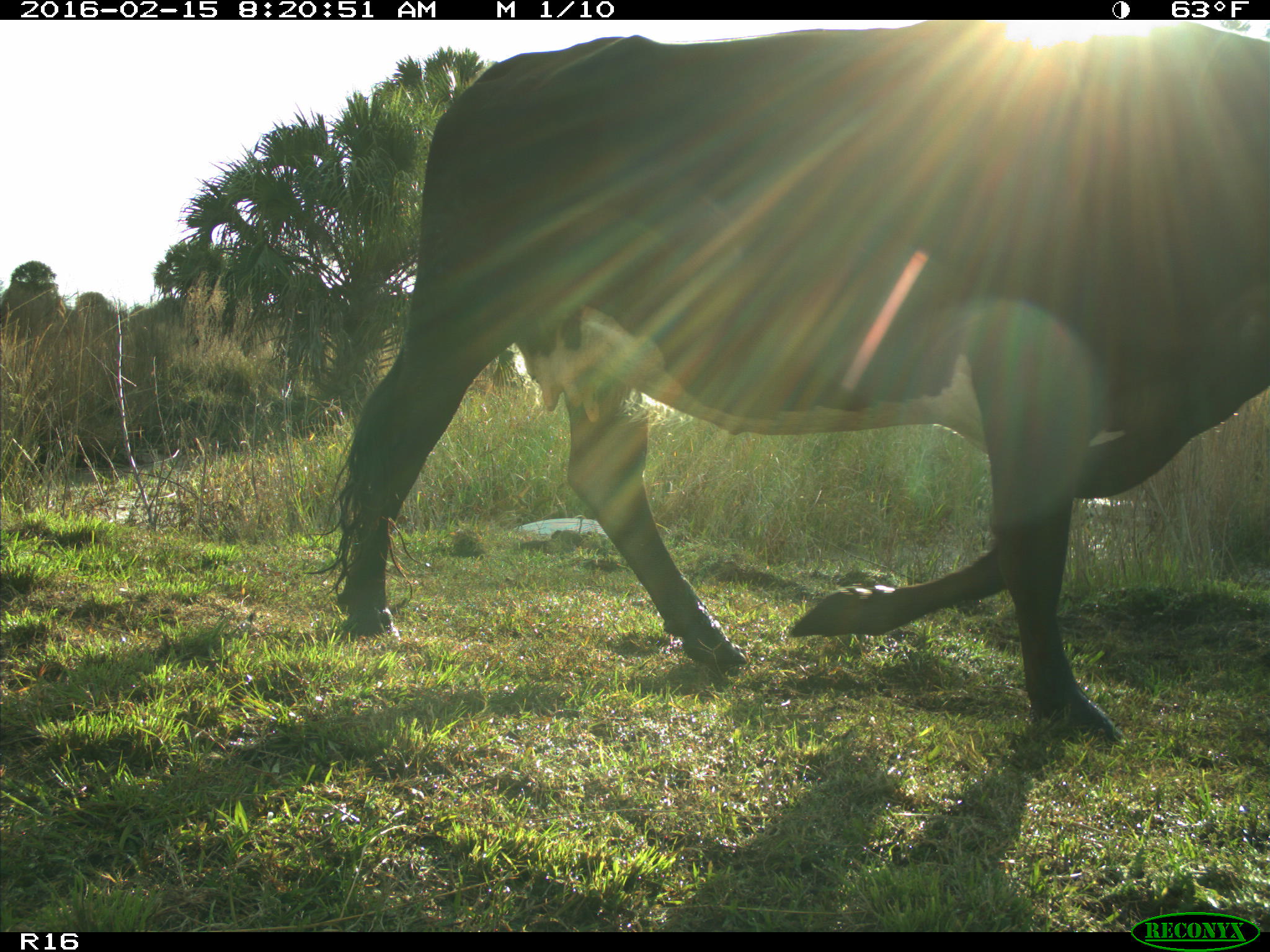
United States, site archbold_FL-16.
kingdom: Animalia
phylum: Chordata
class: Mammalia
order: Artiodactyla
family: Bovidae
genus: Bos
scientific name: Bos taurus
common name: domestic cow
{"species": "Bos taurus (domestic cow)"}